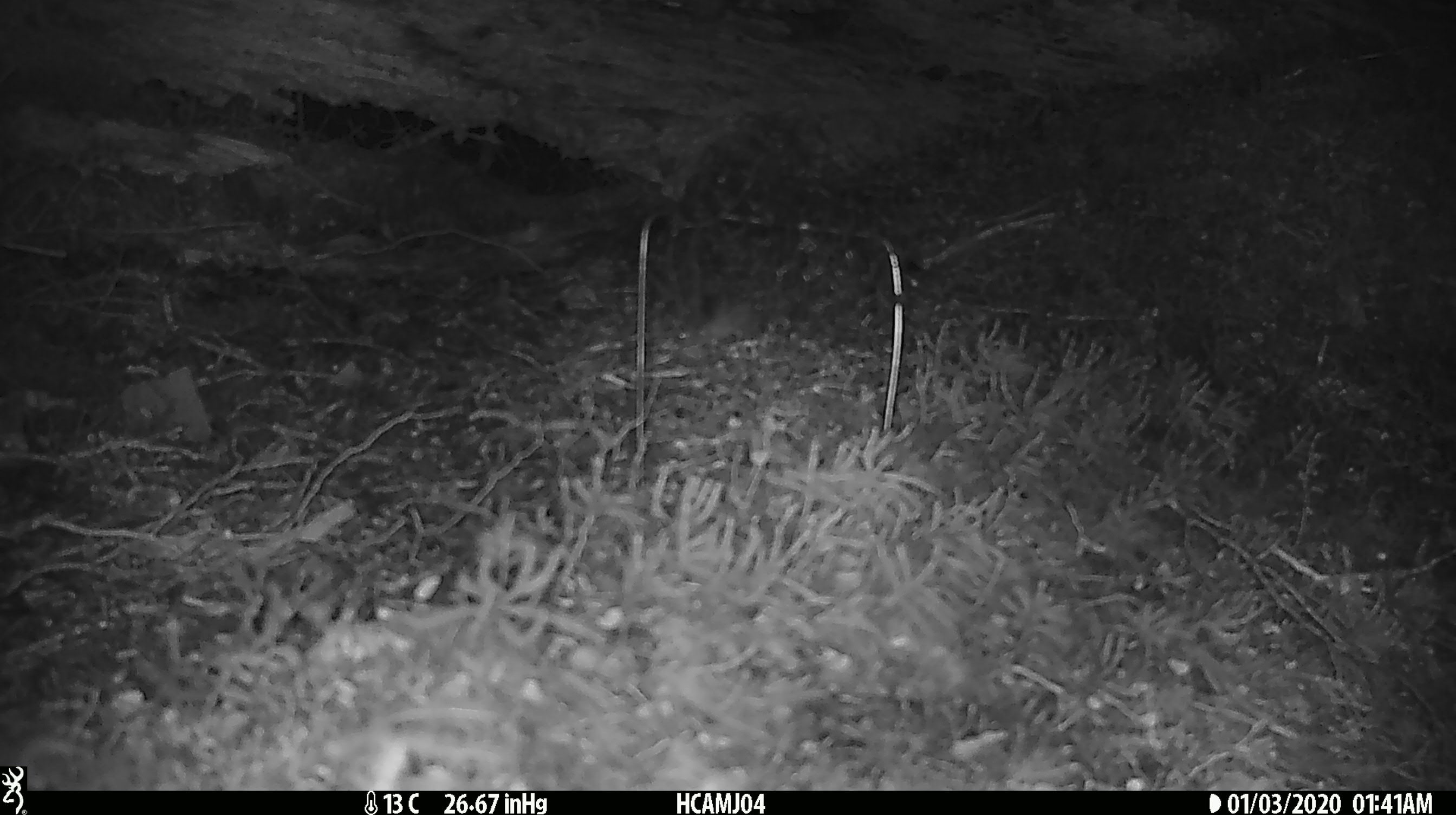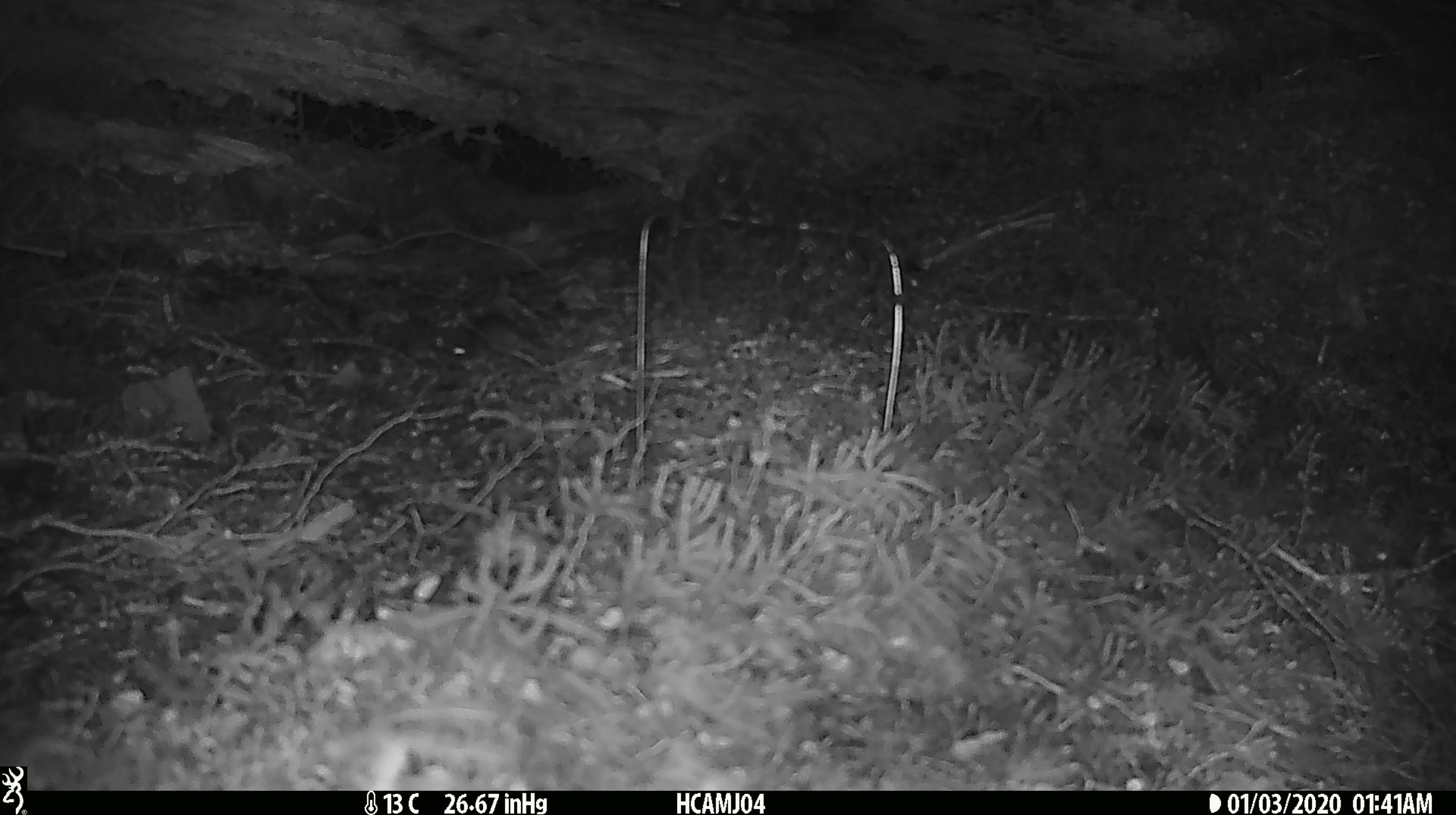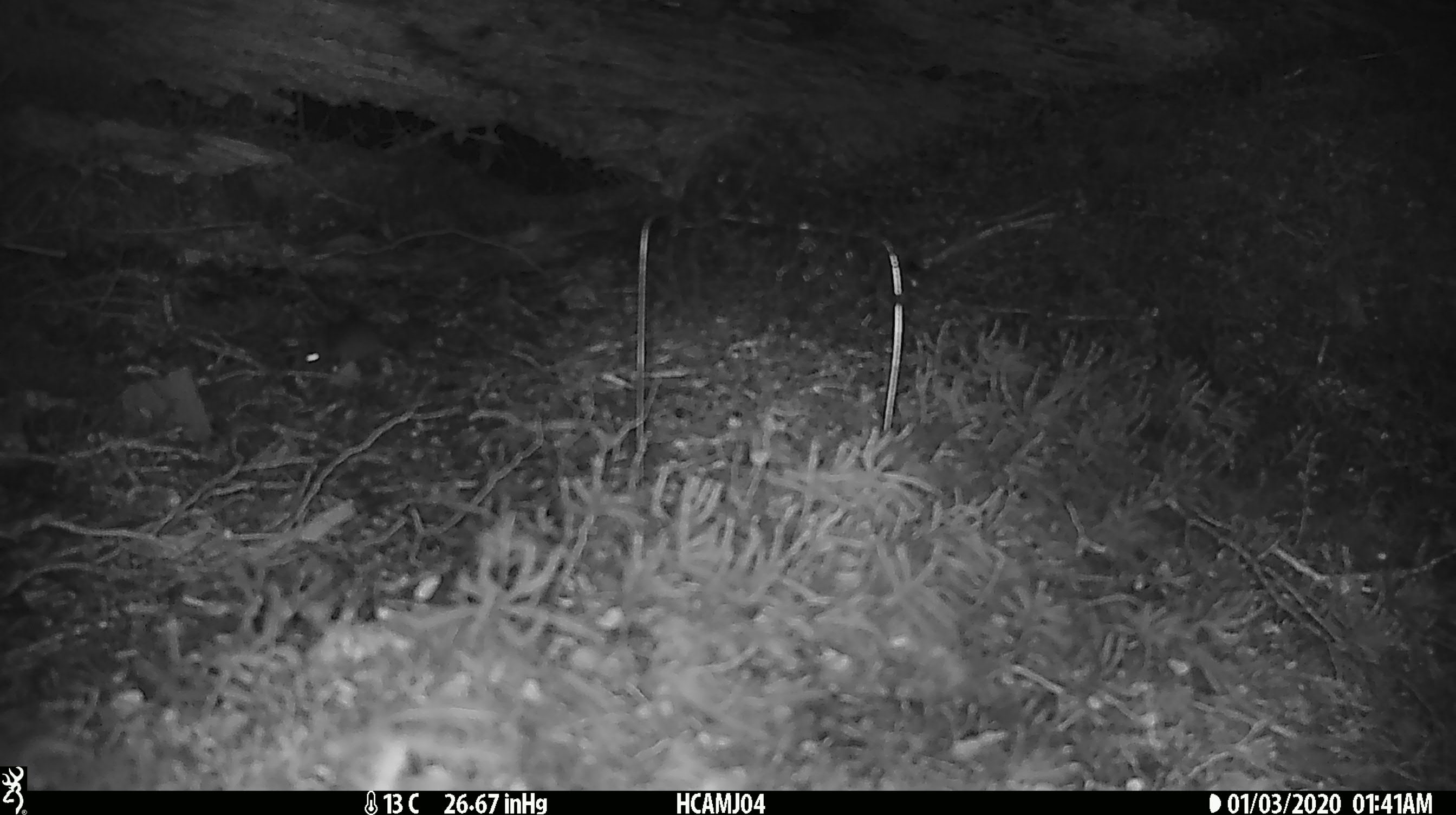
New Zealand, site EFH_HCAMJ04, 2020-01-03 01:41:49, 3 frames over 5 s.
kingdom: Animalia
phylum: Chordata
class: Mammalia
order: Rodentia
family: Muridae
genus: Mus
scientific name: Mus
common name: mouse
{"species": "mouse (Mus)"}